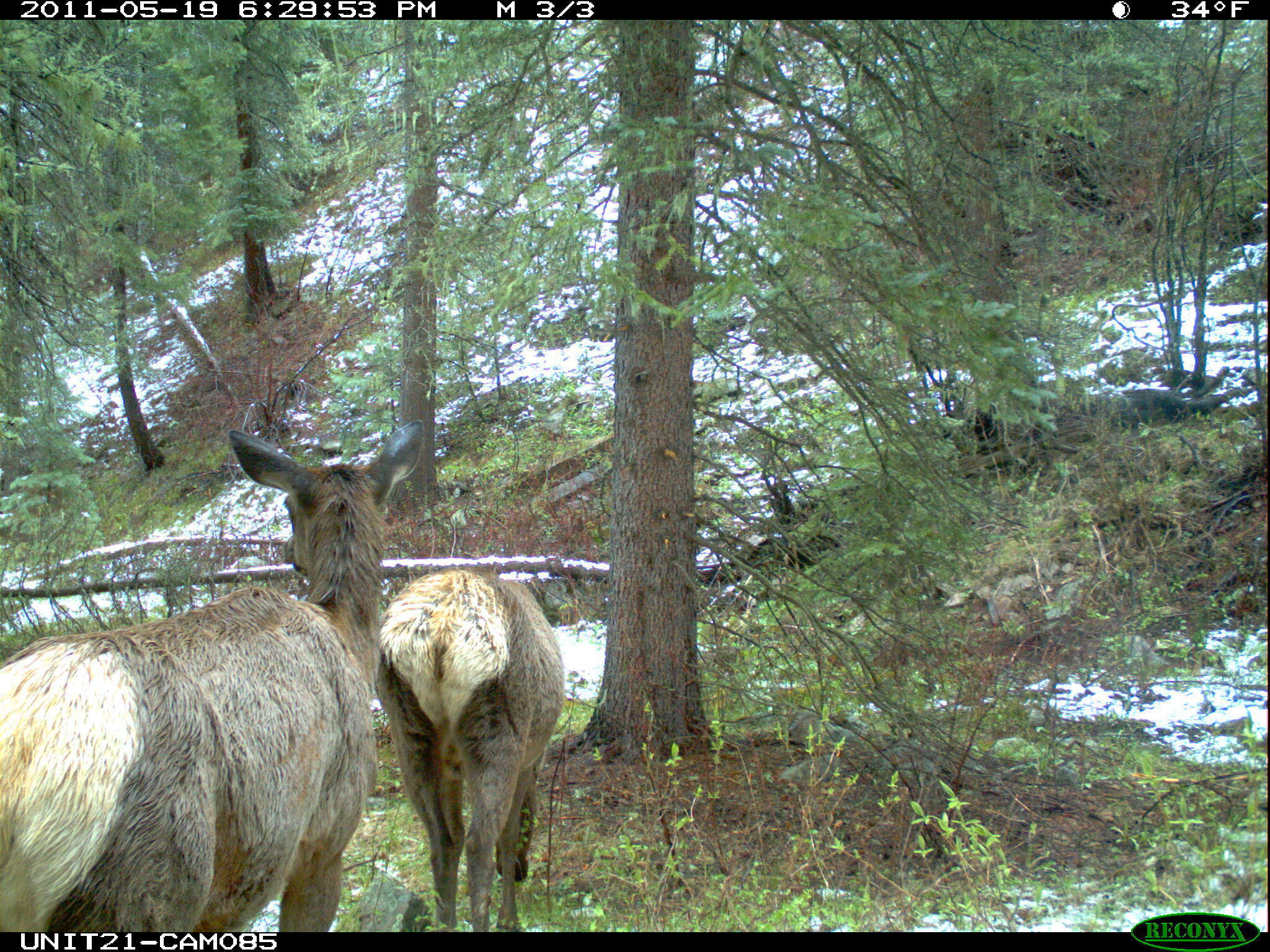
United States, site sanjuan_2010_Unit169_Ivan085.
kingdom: Animalia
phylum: Chordata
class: Mammalia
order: Artiodactyla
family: Cervidae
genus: Cervus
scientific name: Cervus elaphus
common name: red deer